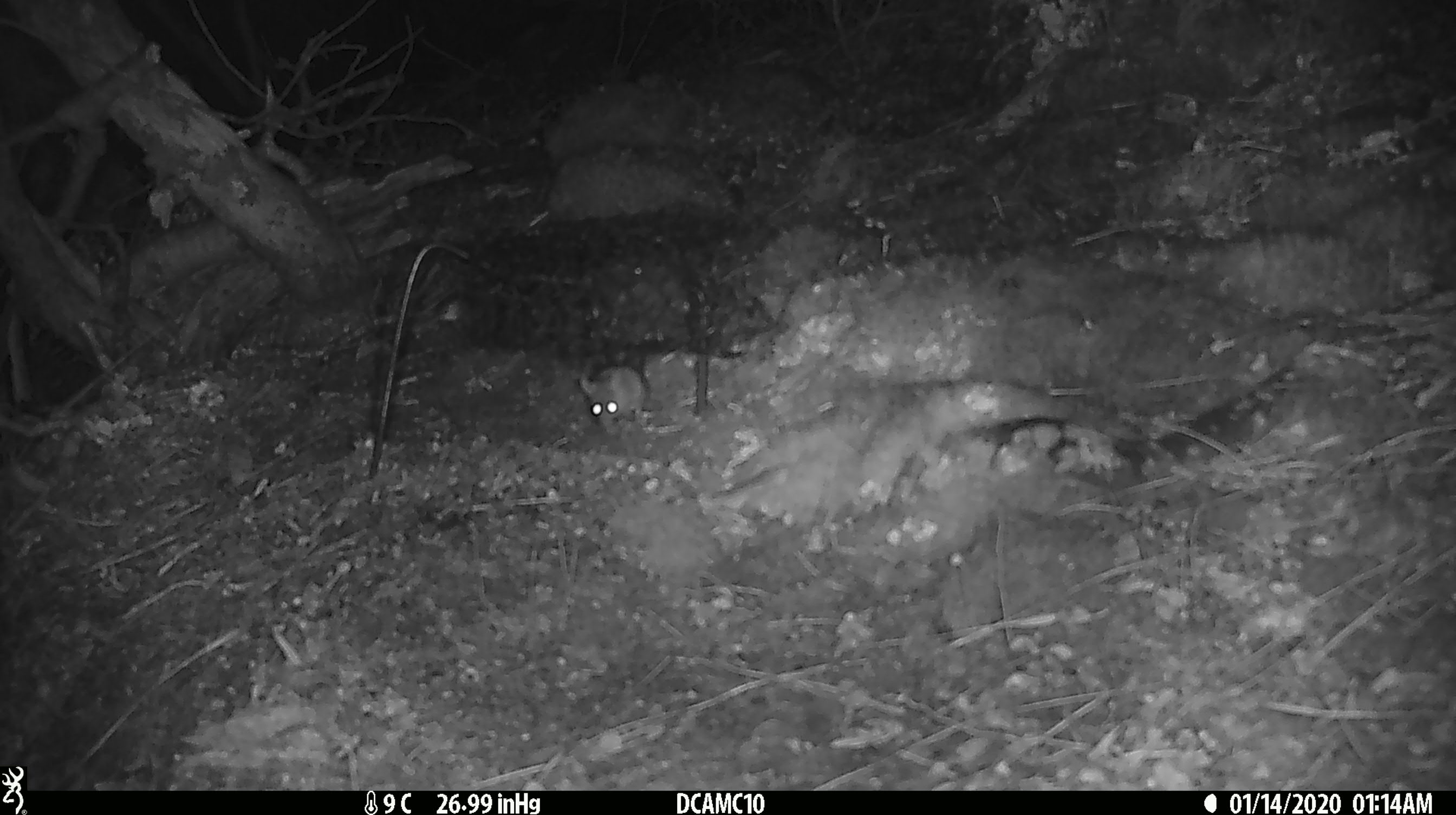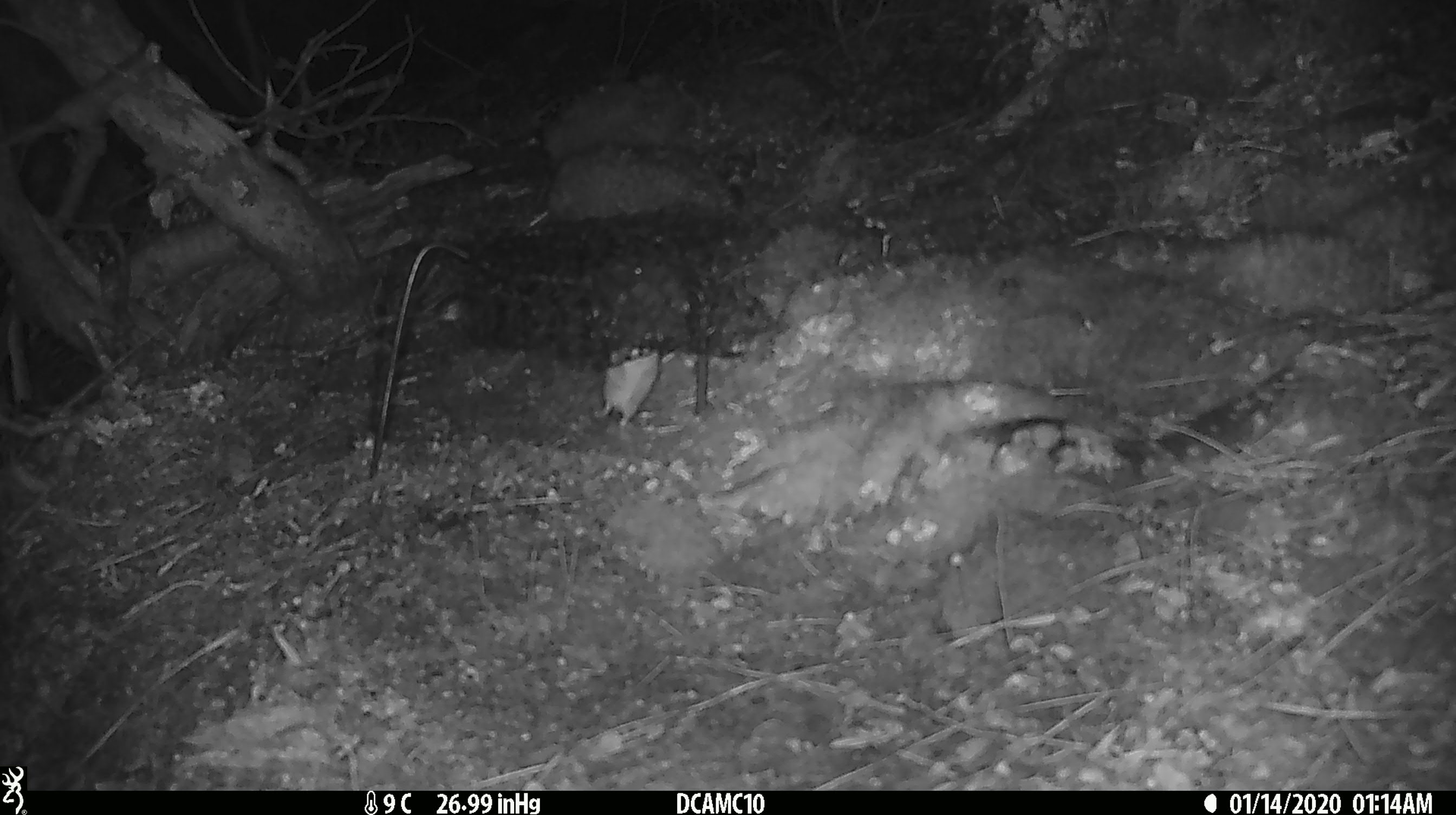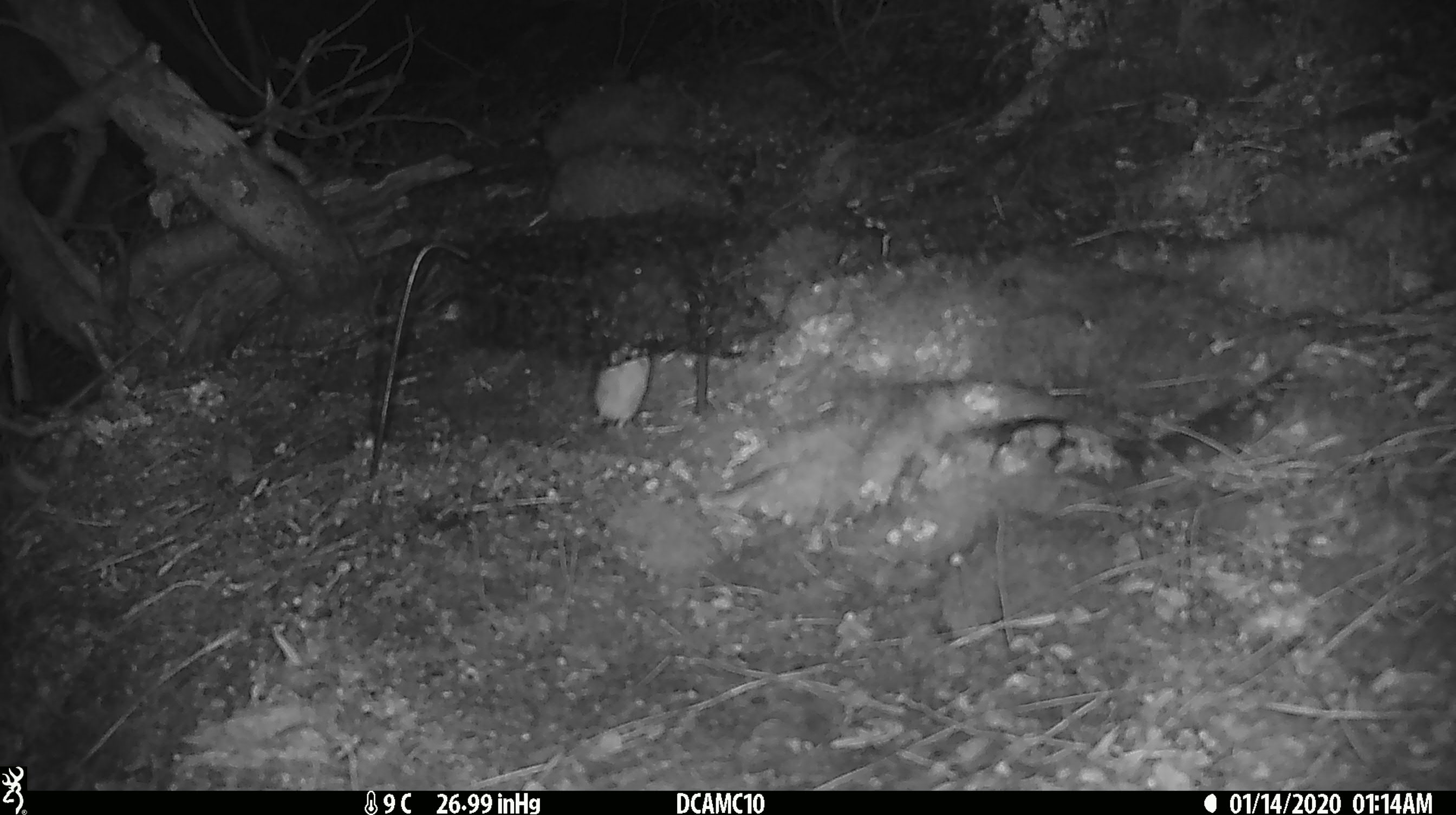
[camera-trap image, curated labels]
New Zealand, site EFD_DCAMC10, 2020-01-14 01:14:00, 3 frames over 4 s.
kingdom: Animalia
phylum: Chordata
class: Mammalia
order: Rodentia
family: Muridae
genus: Mus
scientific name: Mus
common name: mouse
Mouse (Mus).